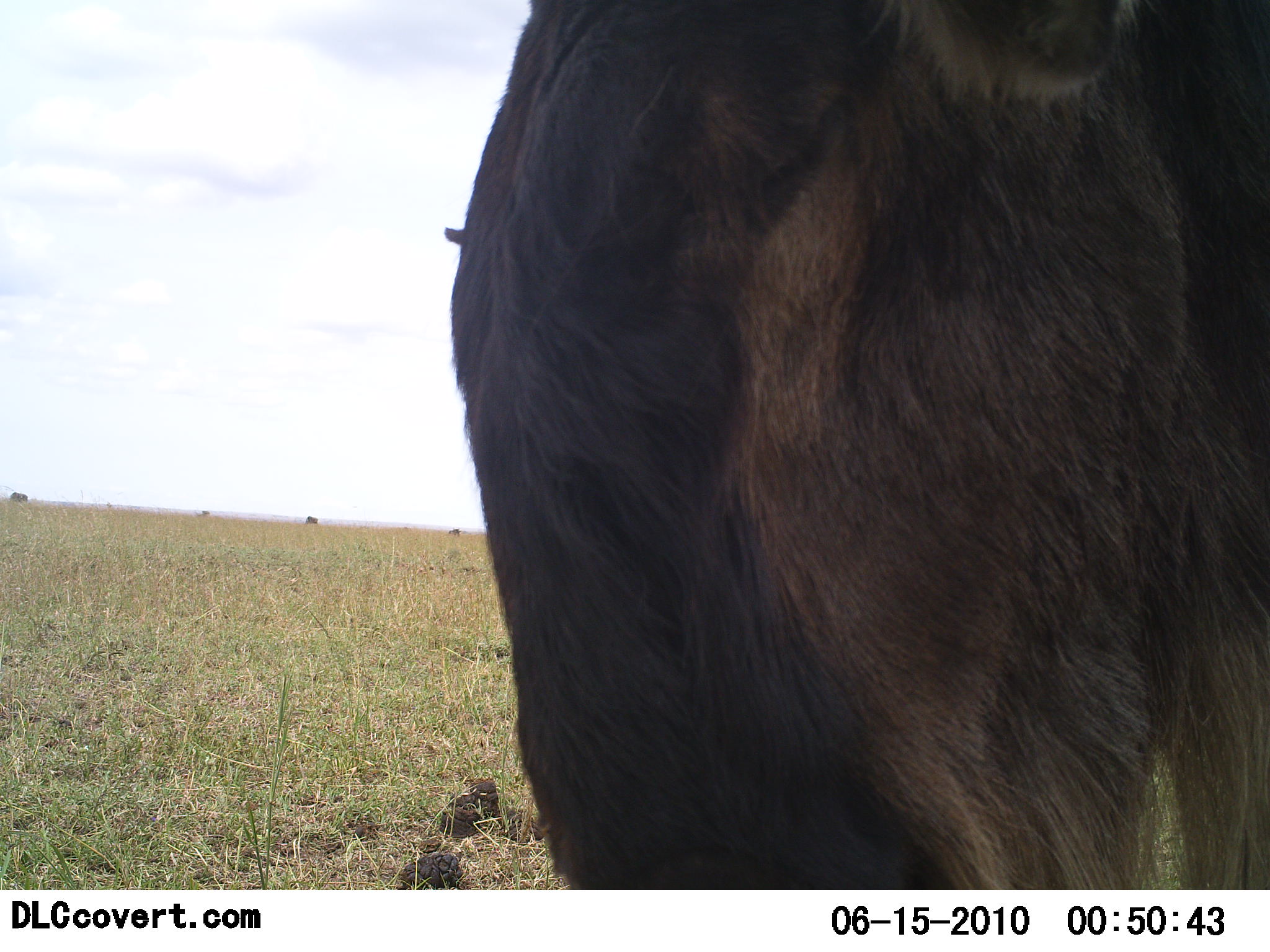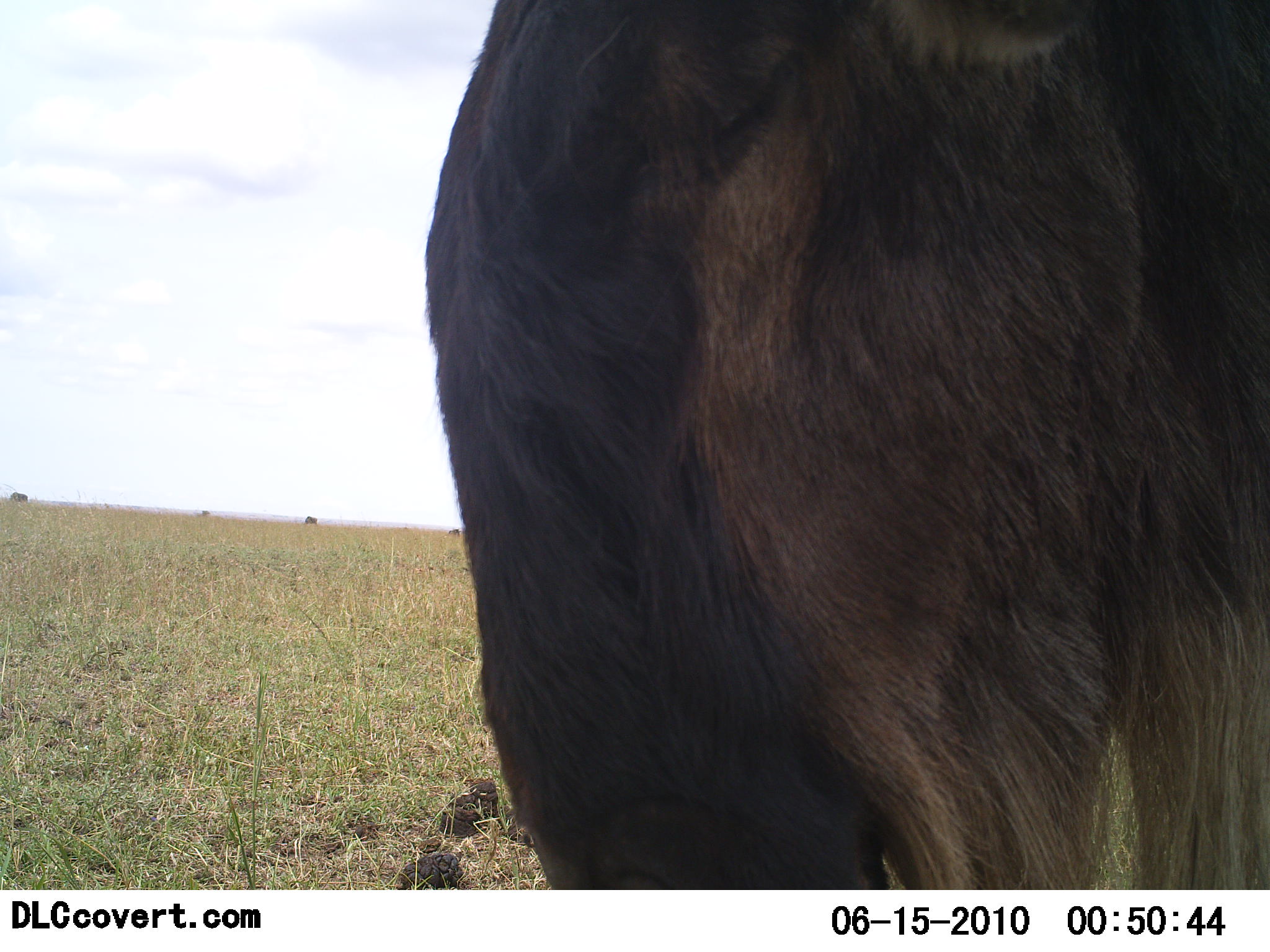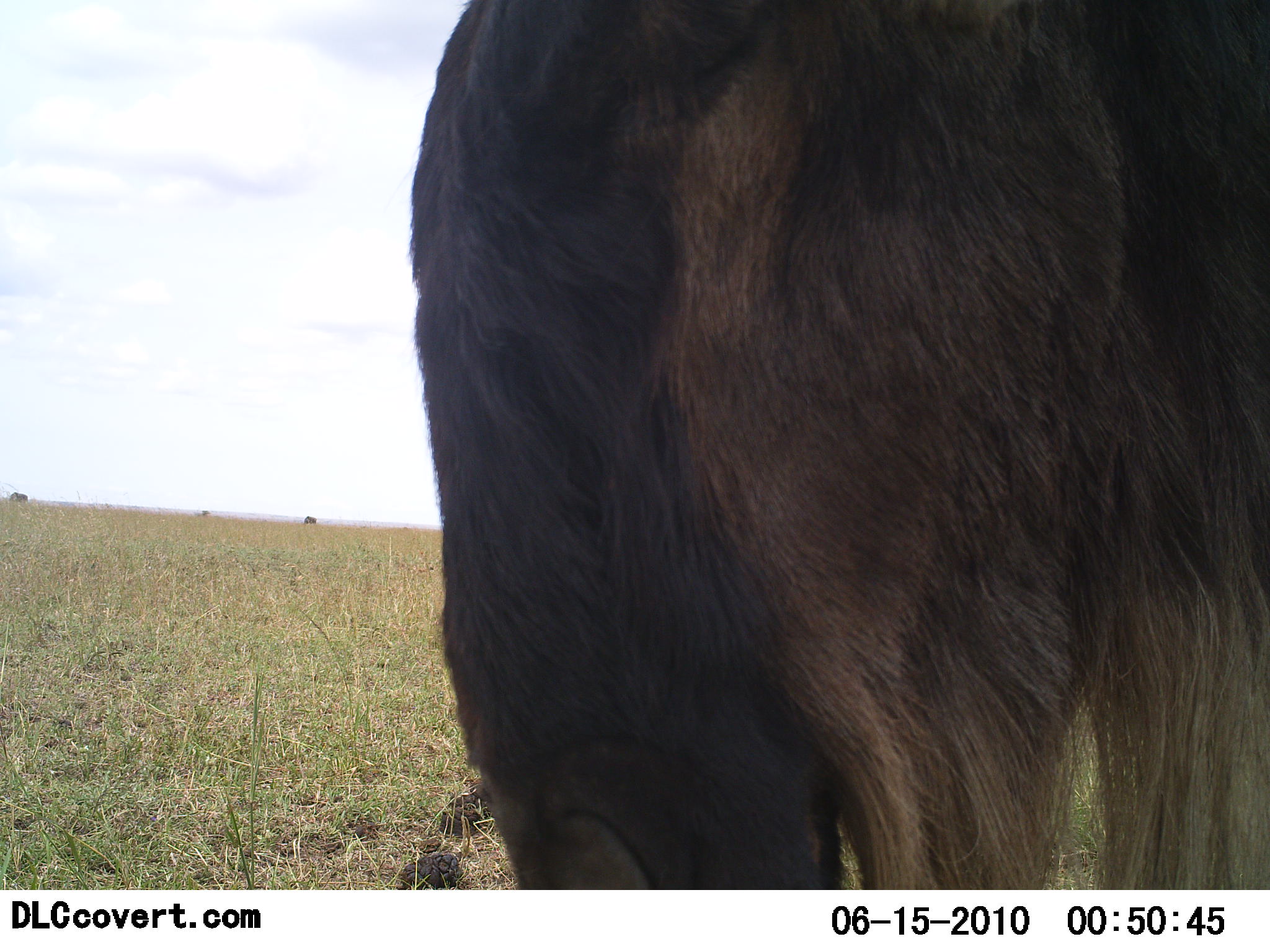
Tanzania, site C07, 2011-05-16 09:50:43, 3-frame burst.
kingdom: Animalia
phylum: Chordata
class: Mammalia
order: Artiodactyla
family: Bovidae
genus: Connochaetes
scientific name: Connochaetes taurinus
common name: blue wildebeest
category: wildebeest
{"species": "wildebeest (blue wildebeest) (Connochaetes taurinus)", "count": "1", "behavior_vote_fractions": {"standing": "82%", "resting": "9%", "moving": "18%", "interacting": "0%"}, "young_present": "0%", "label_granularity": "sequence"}